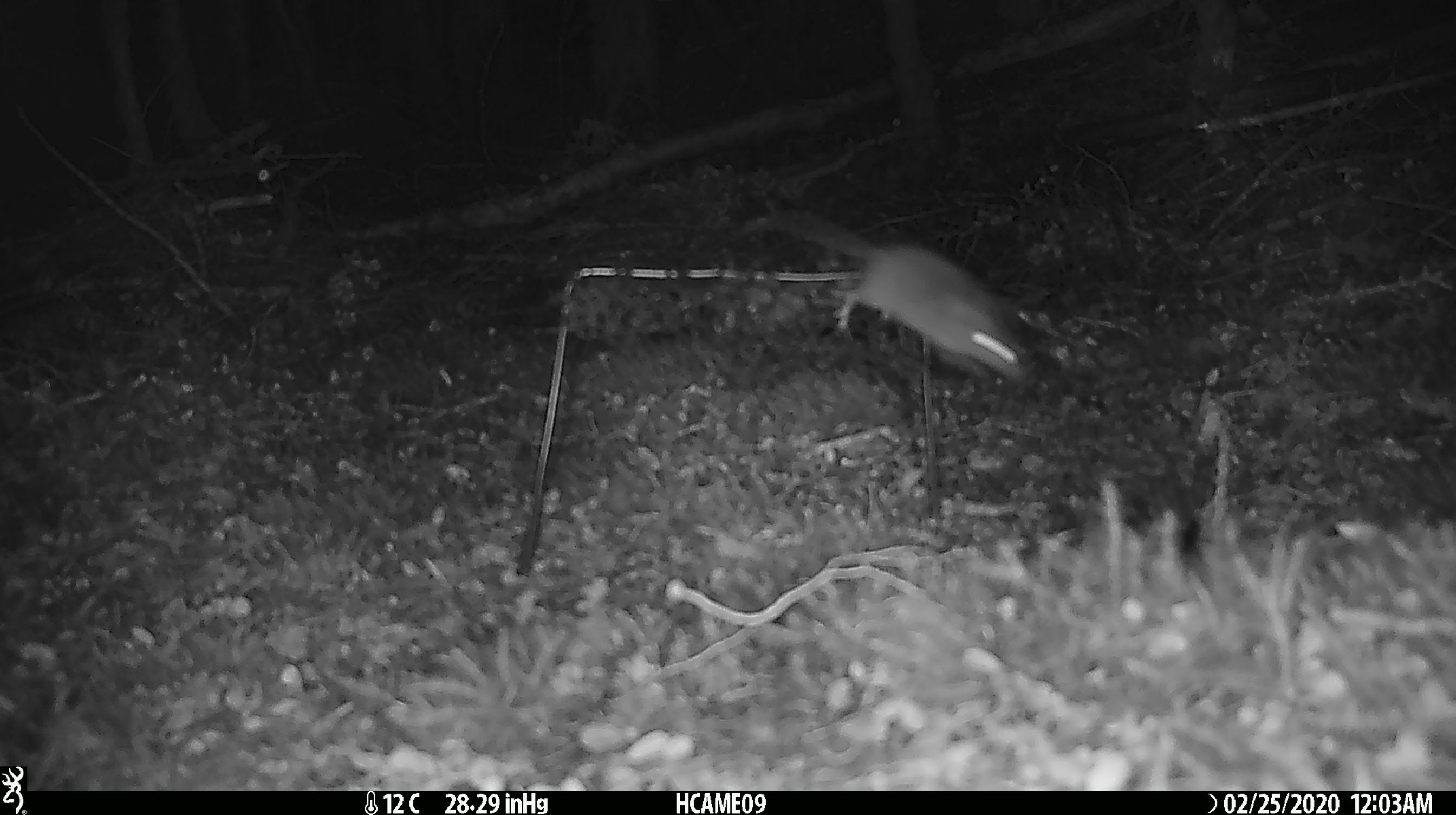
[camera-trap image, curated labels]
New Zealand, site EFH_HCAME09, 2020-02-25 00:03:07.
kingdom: Animalia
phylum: Chordata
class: Mammalia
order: Rodentia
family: Muridae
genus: Mus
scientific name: Mus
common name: mouse